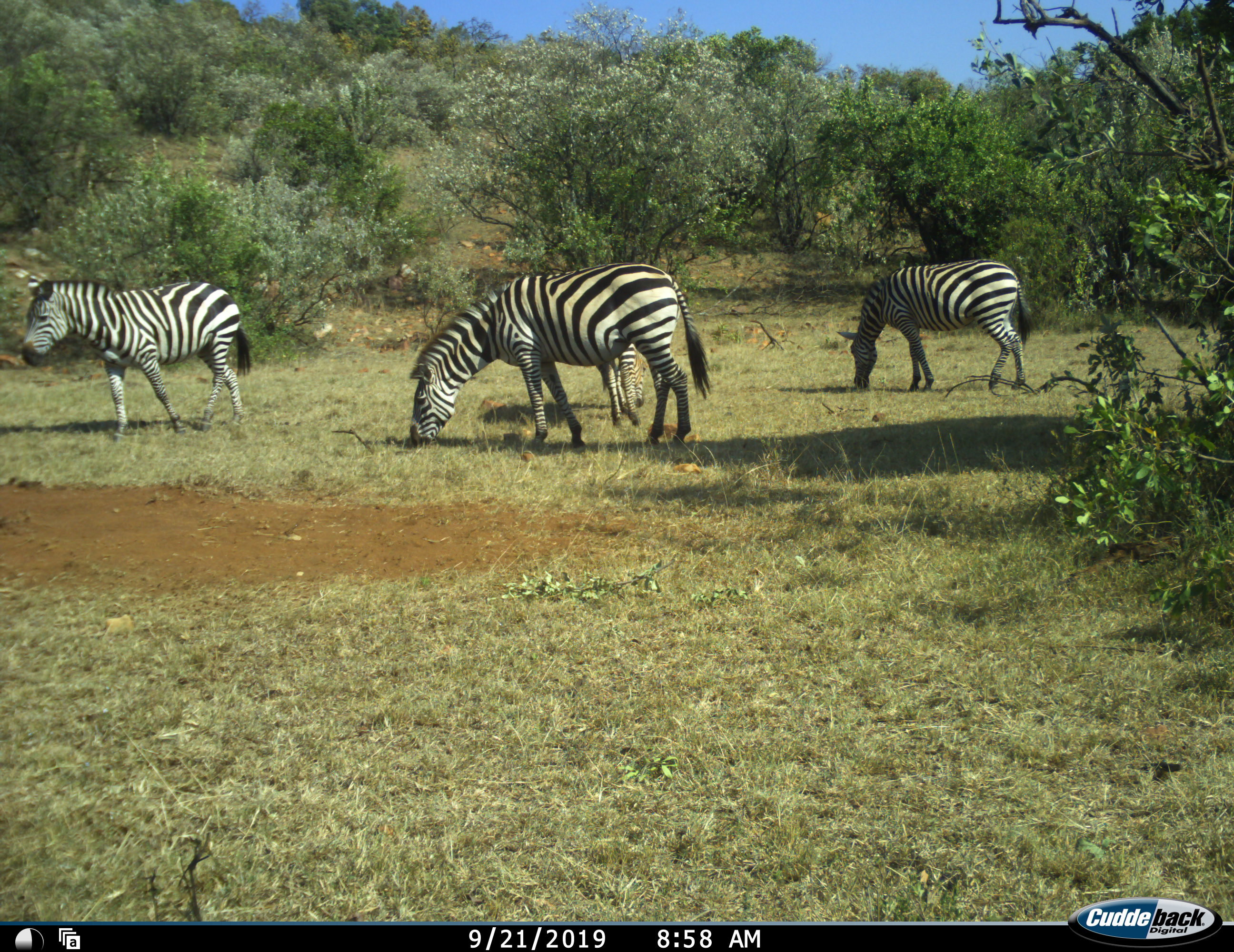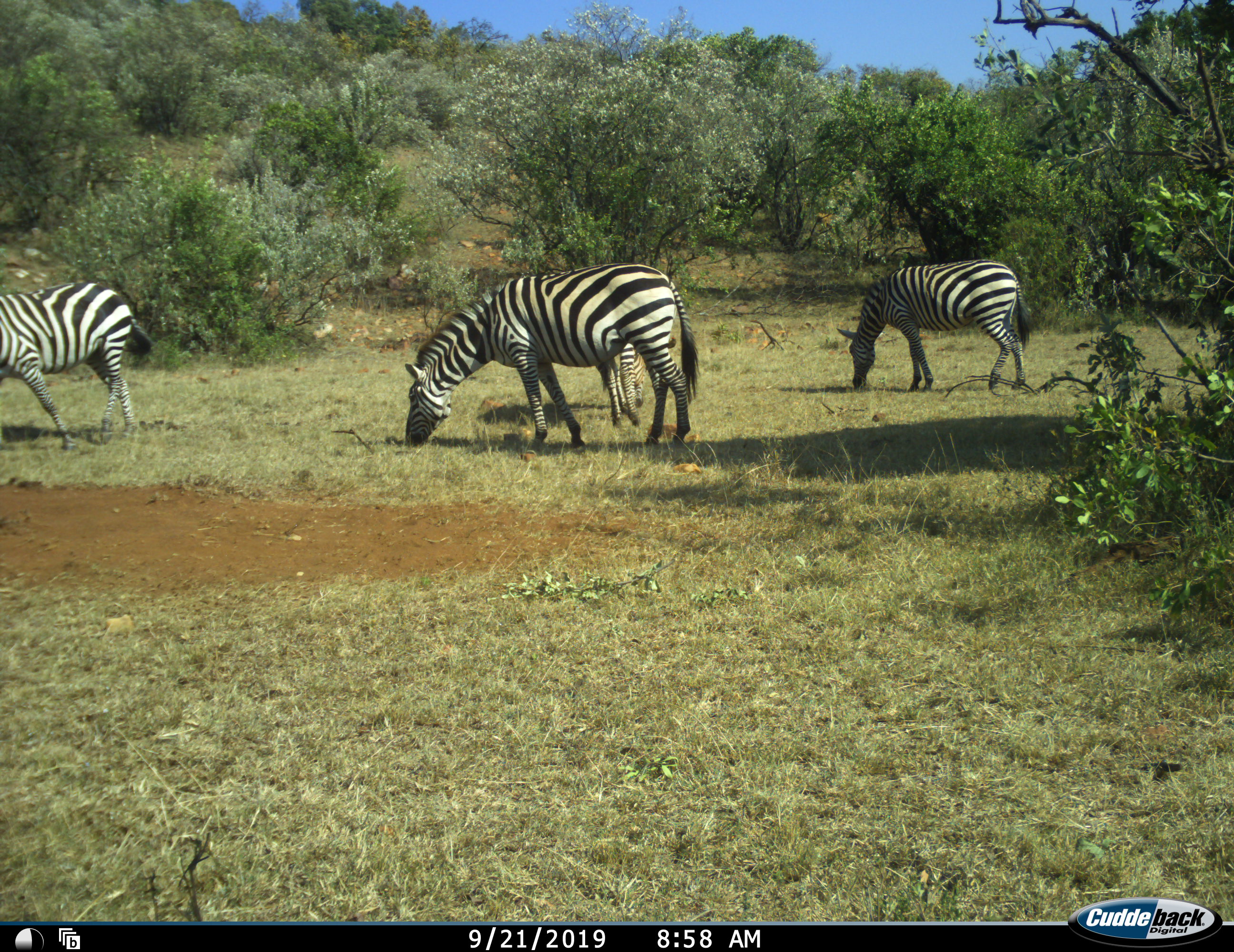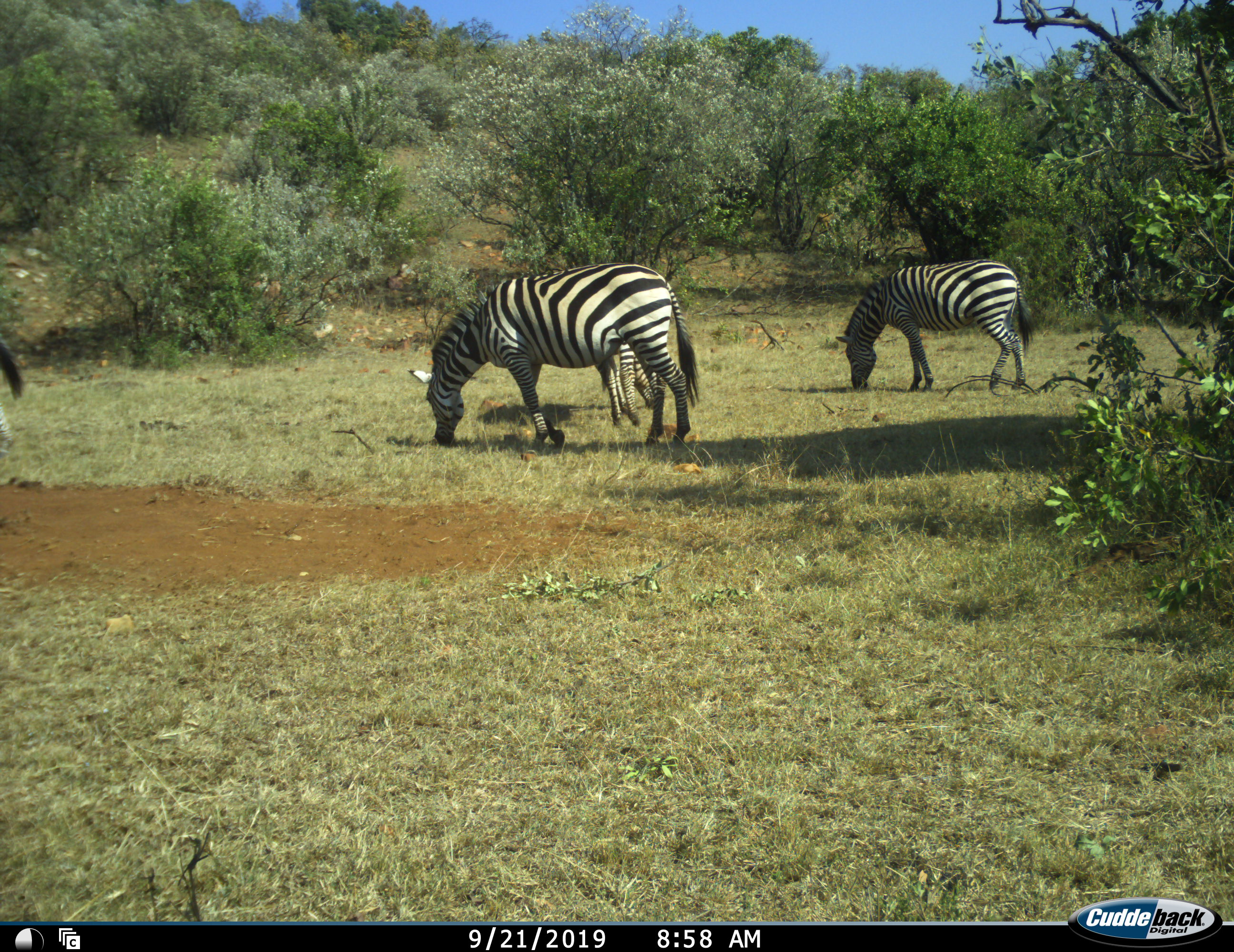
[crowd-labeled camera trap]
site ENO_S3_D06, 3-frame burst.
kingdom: Animalia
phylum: Chordata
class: Mammalia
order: Perissodactyla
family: Equidae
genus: Equus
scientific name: Equus quagga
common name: plains zebra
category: zebraplains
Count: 4.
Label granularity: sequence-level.